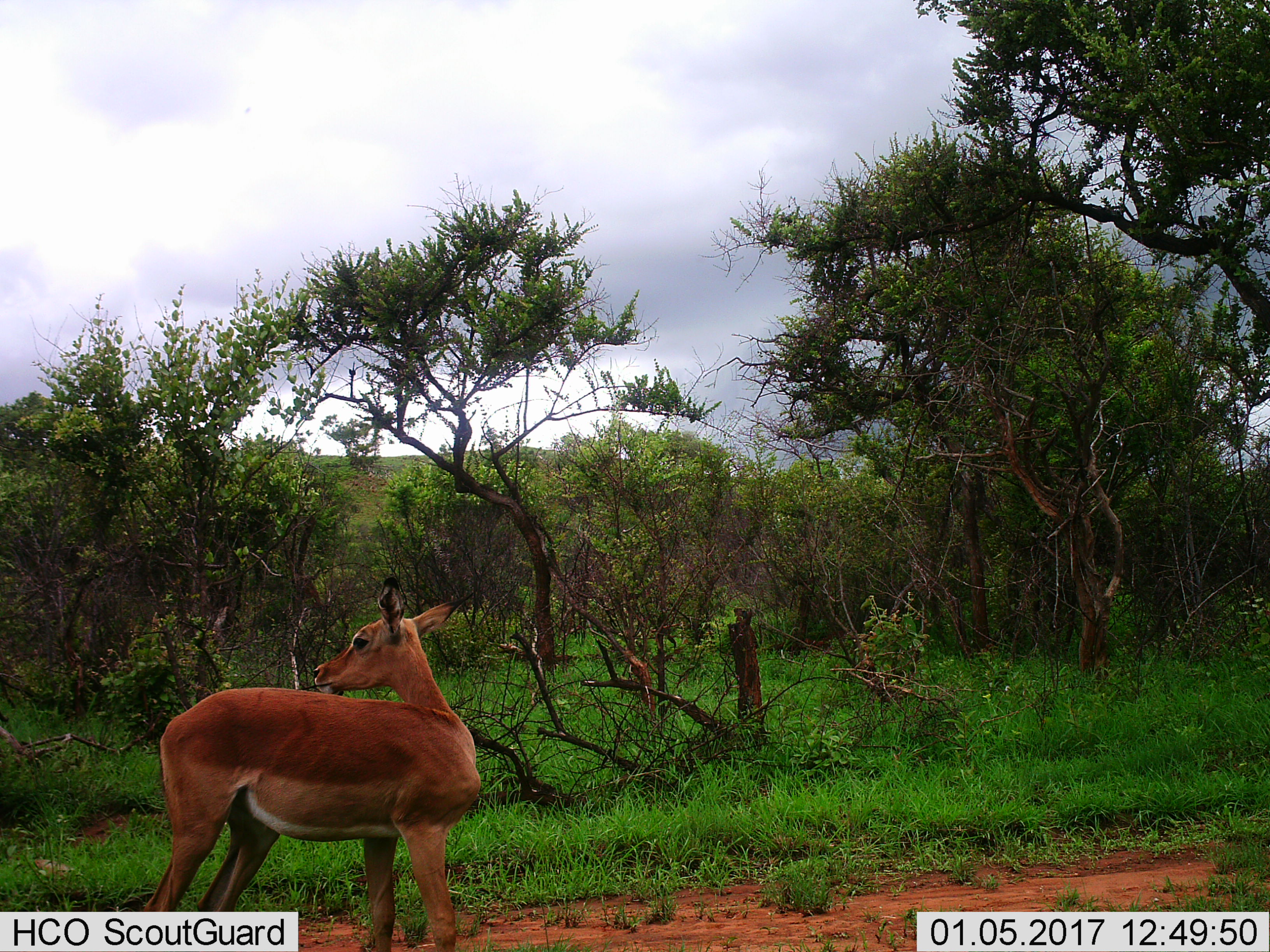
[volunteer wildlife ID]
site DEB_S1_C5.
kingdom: Animalia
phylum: Chordata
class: Mammalia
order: Artiodactyla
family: Bovidae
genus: Aepyceros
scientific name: Aepyceros melampus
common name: impala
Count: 1.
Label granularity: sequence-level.